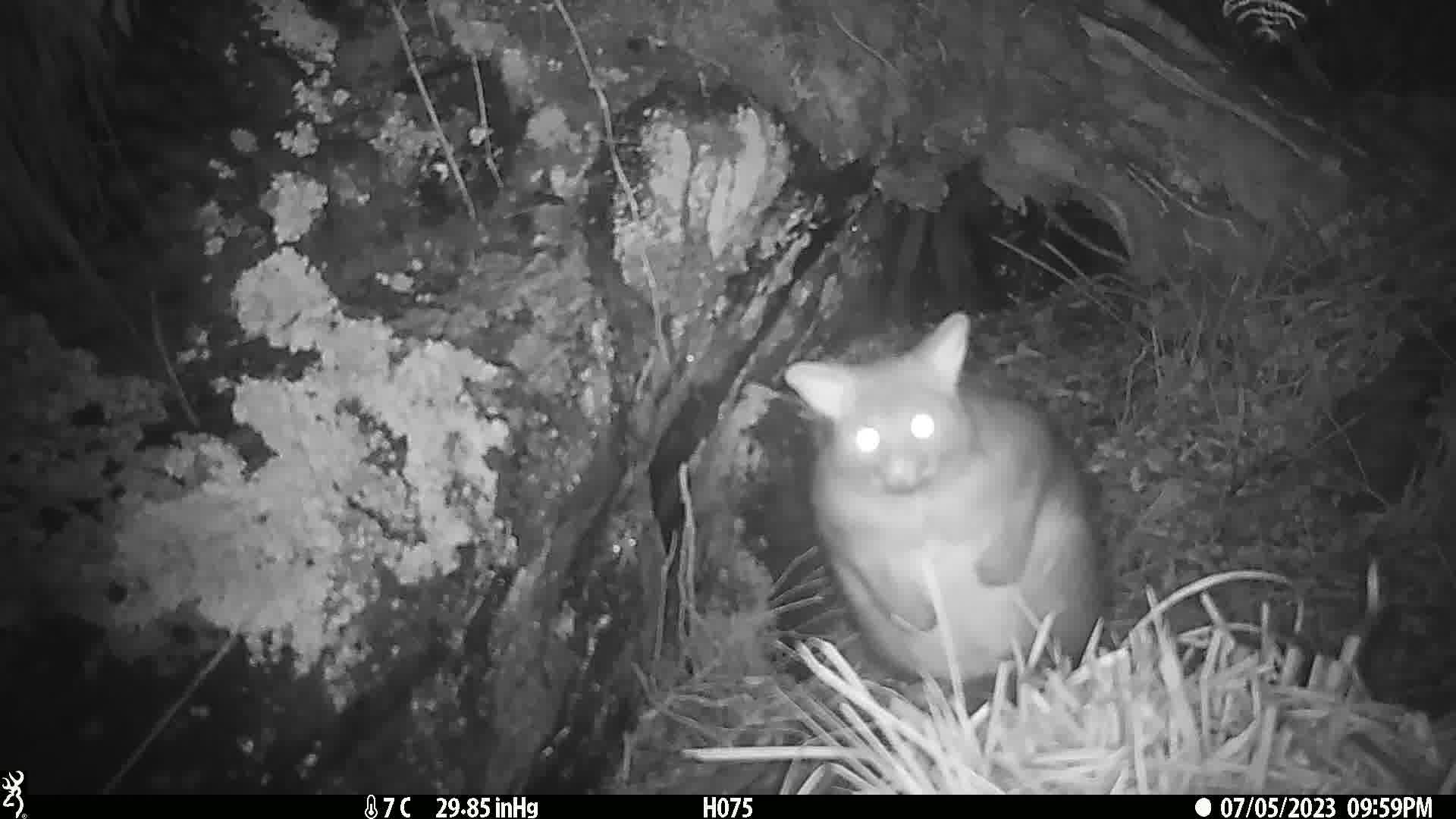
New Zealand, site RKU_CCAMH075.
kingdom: Animalia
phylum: Chordata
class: Mammalia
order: Diprotodontia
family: Phalangeridae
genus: Trichosurus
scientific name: Trichosurus vulpecula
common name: common brushtail possum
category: possum